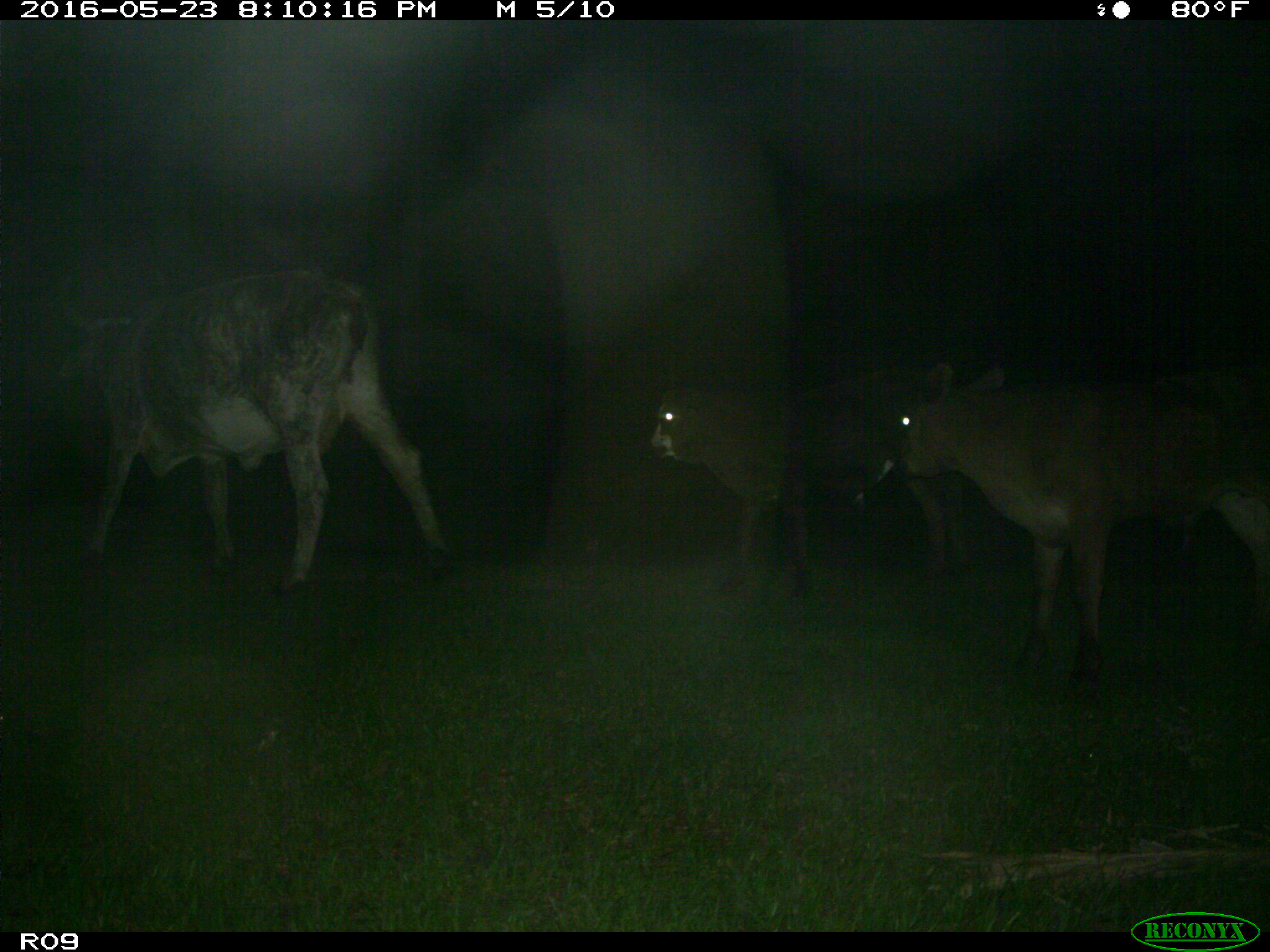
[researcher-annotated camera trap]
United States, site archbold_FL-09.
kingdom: Animalia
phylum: Chordata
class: Mammalia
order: Artiodactyla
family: Bovidae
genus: Bos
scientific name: Bos taurus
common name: domestic cow